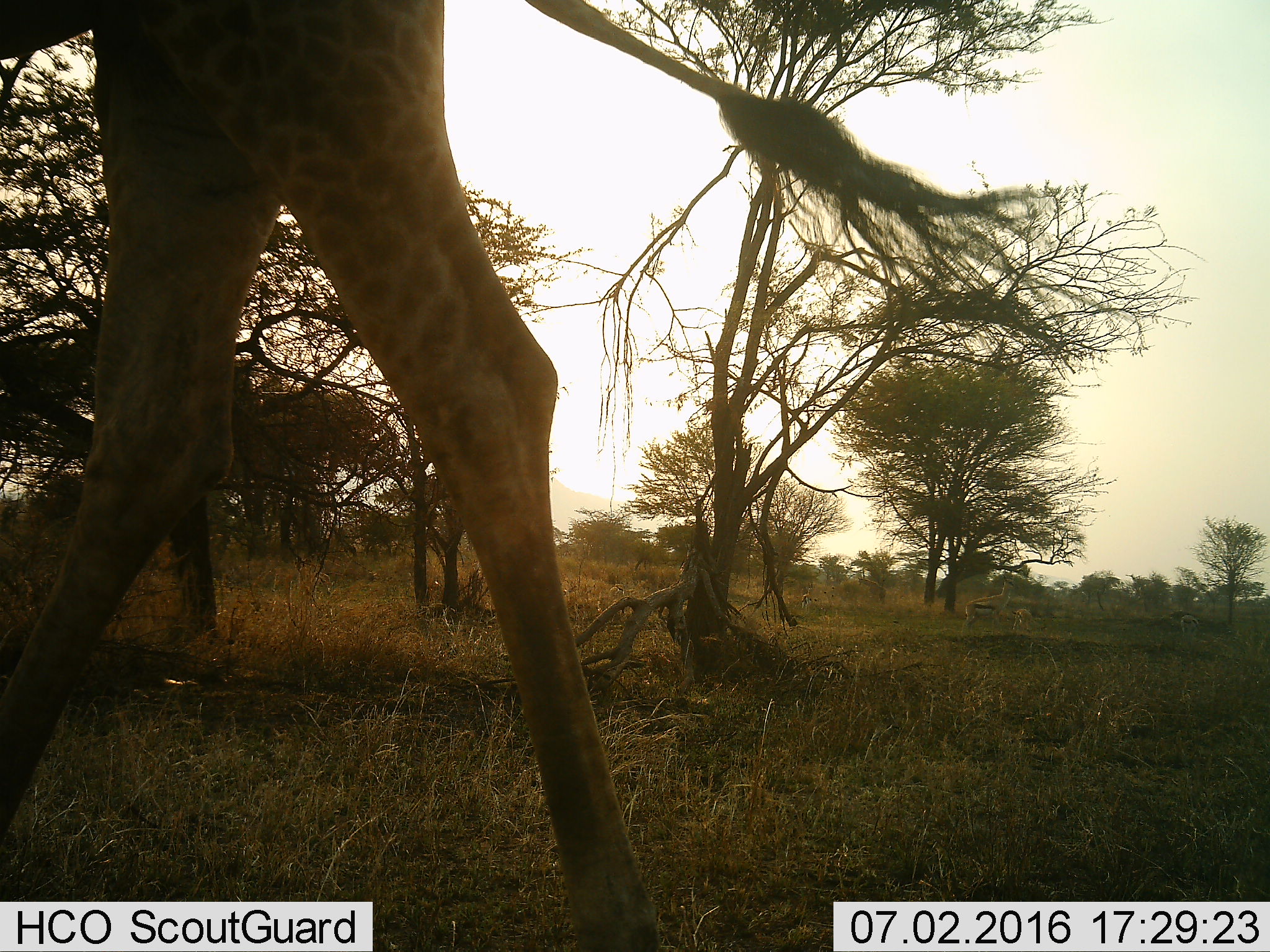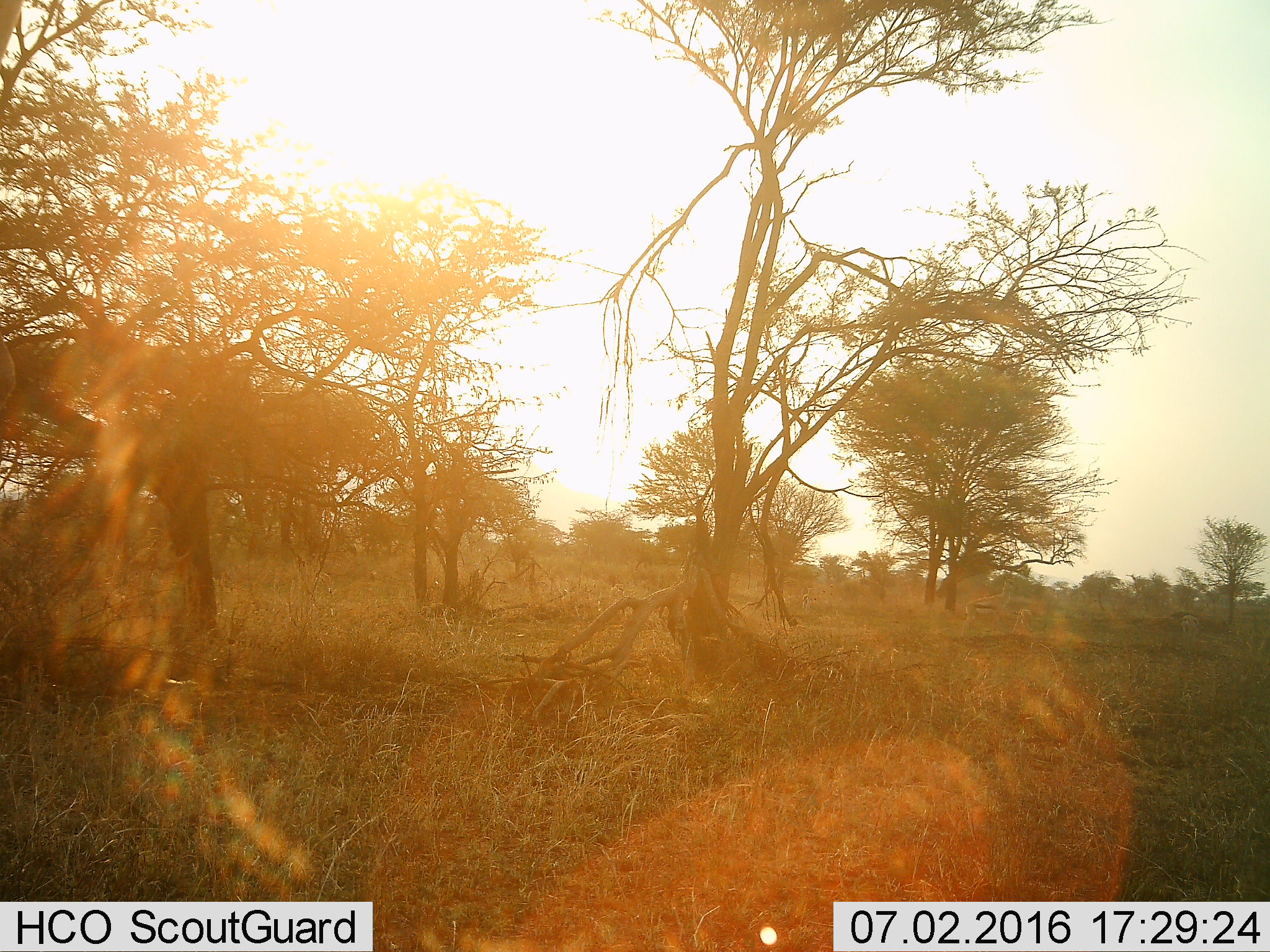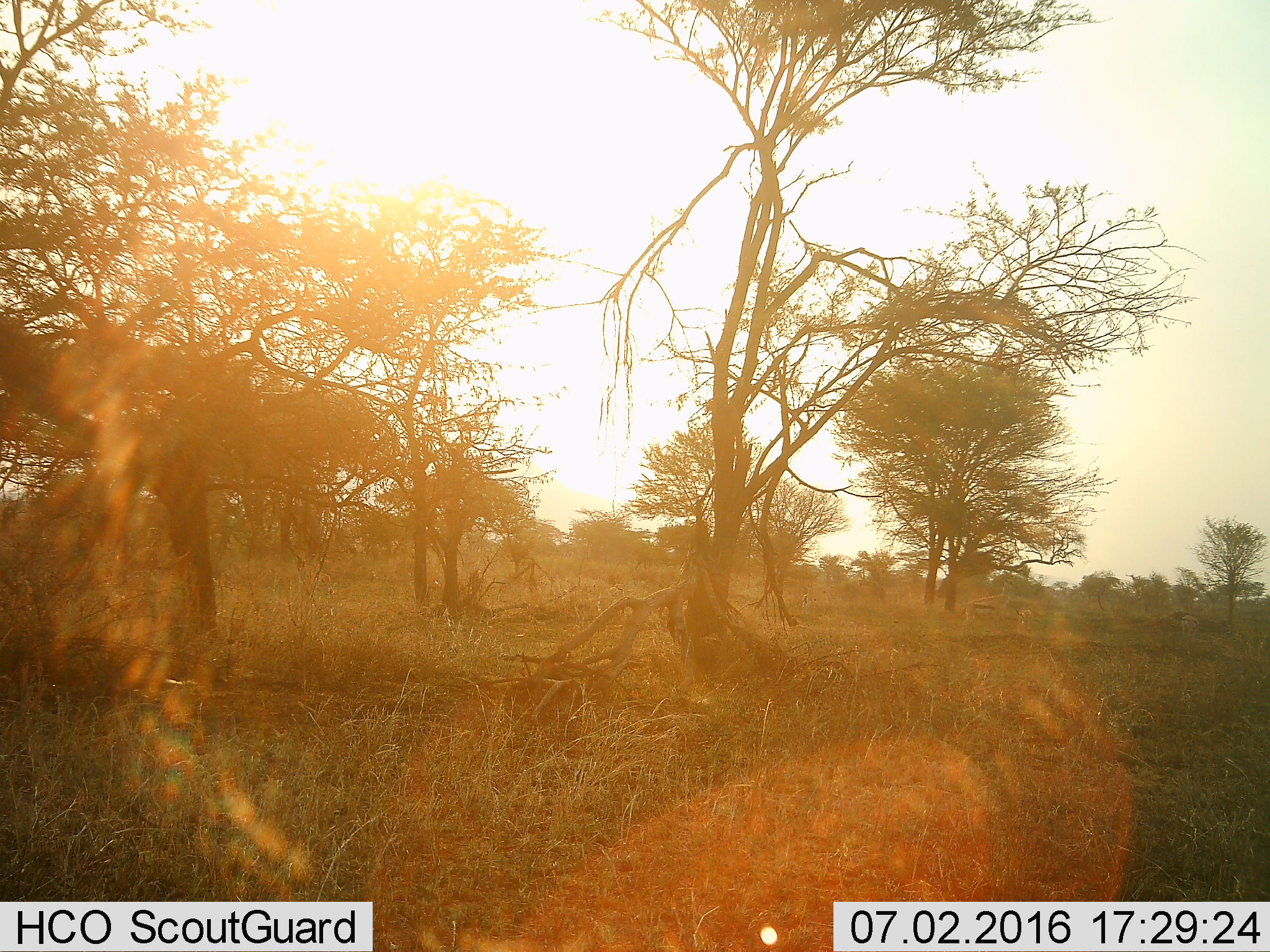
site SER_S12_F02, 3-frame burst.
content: unidentified animal